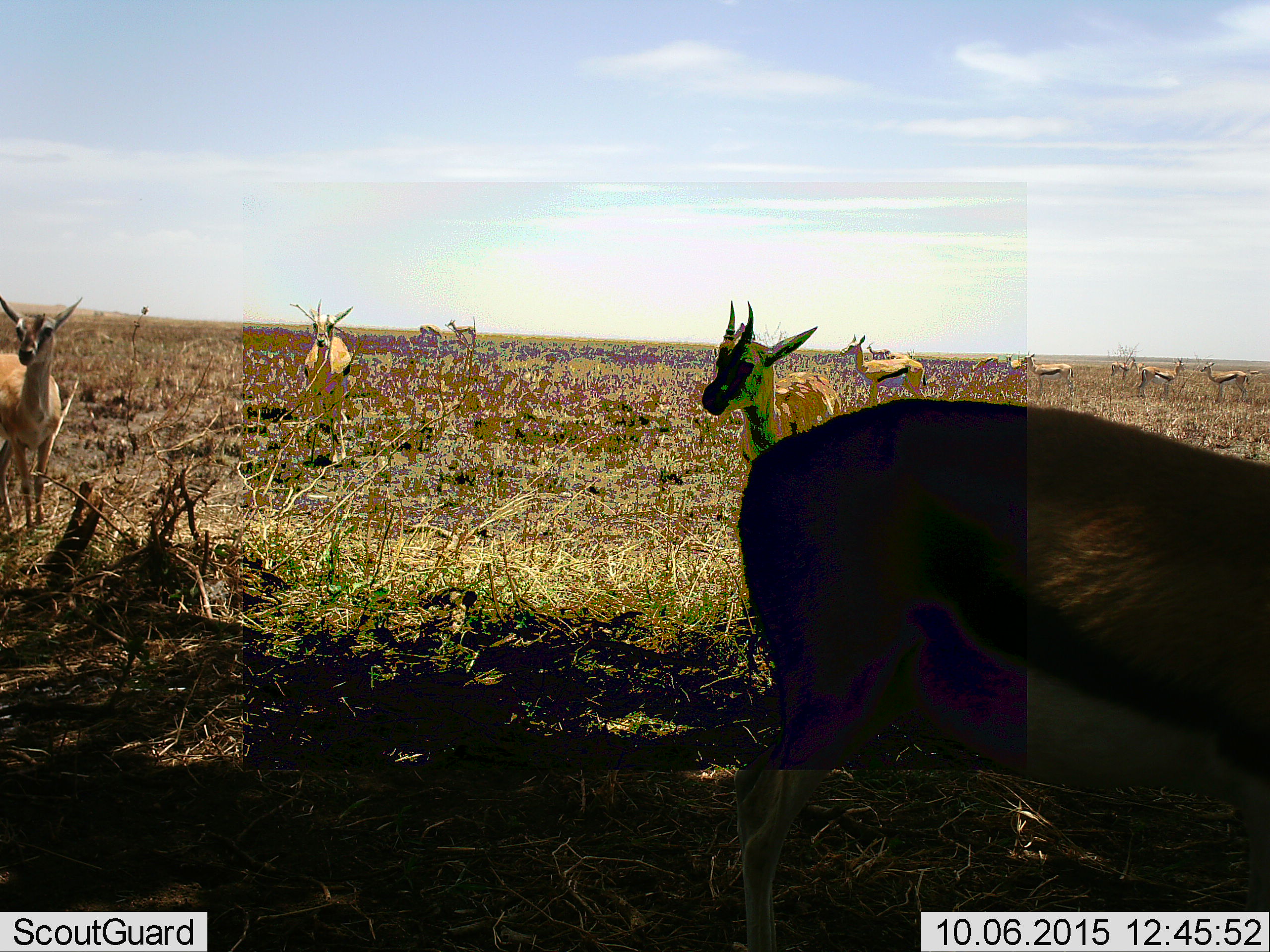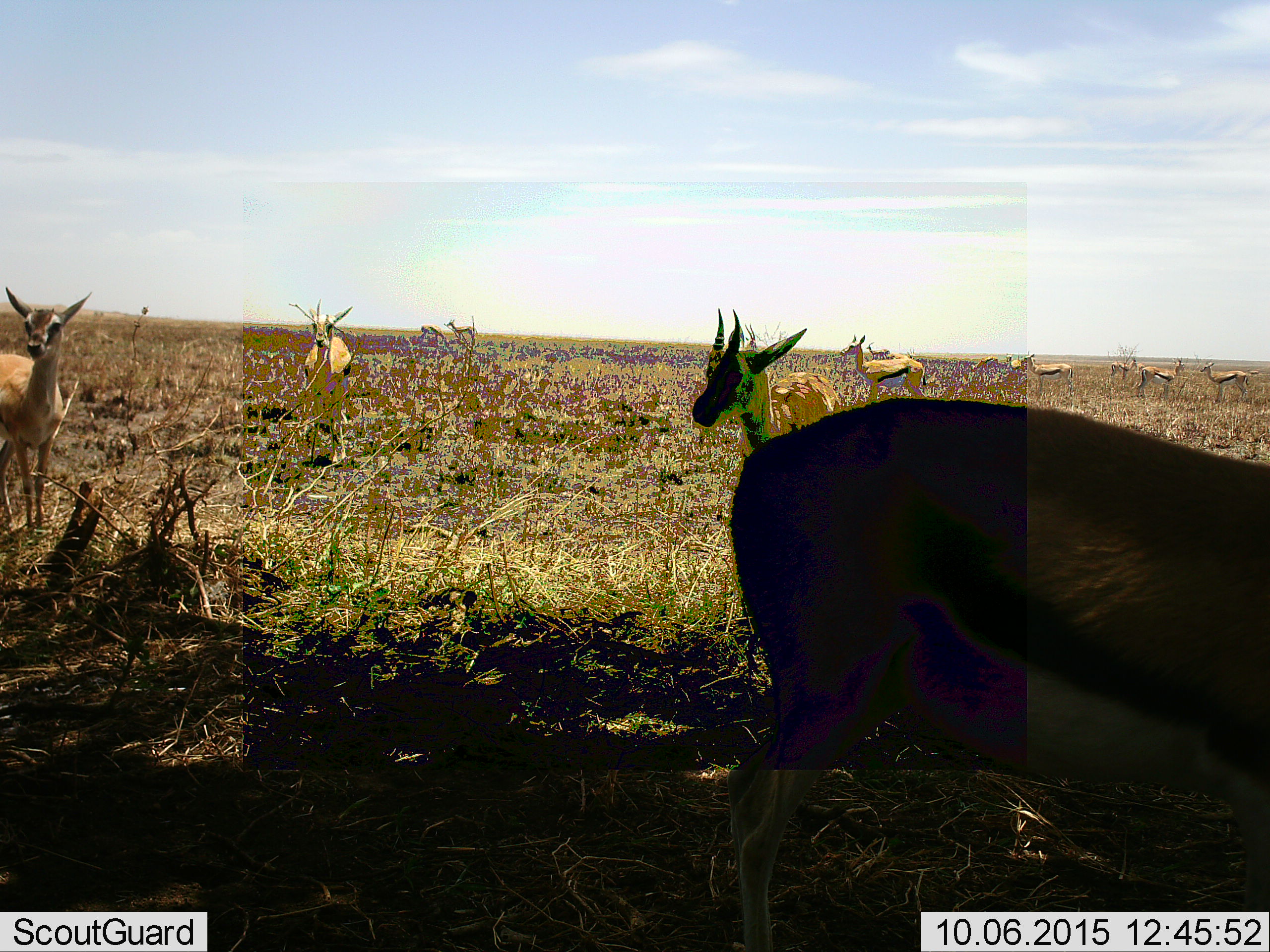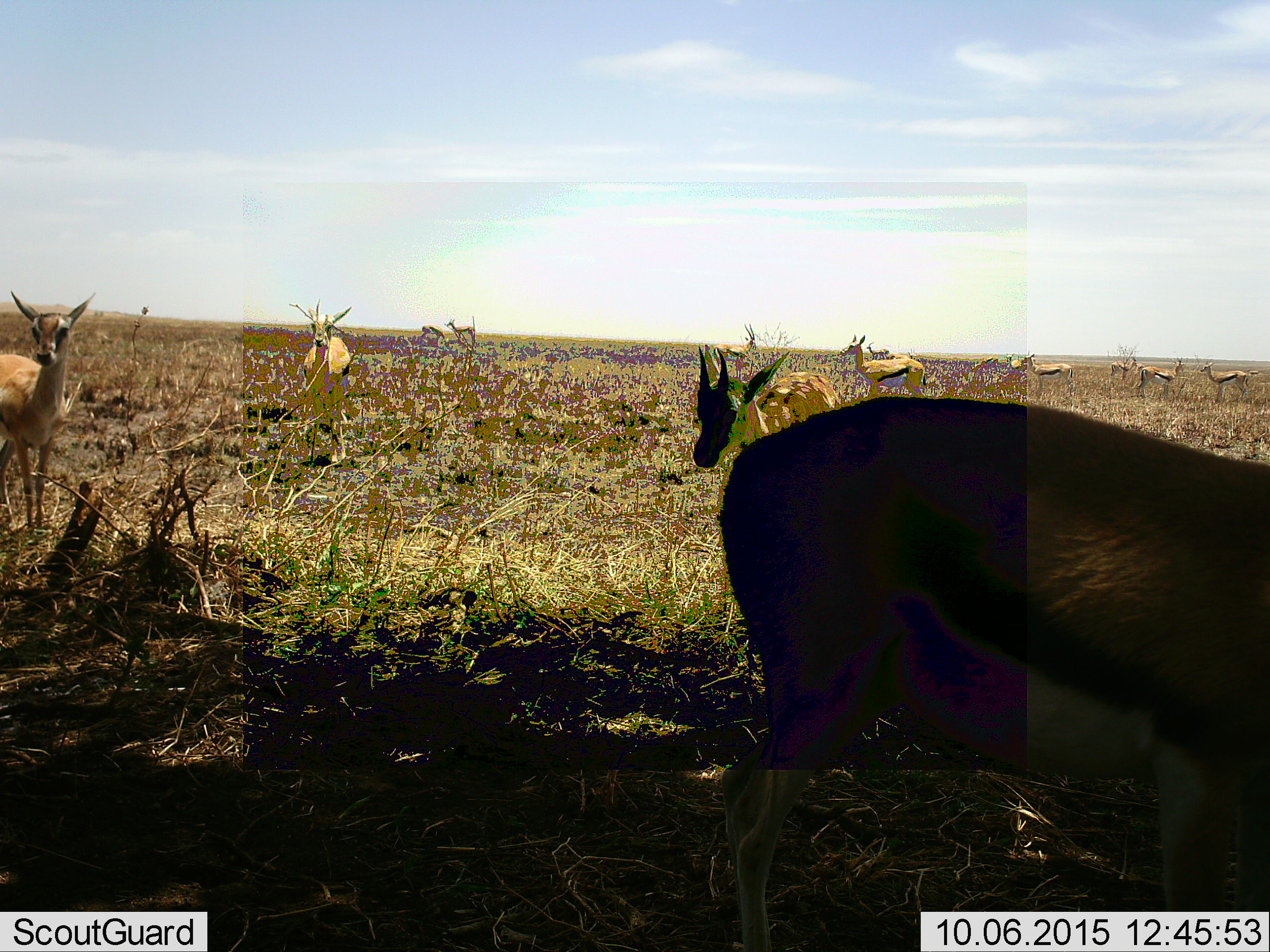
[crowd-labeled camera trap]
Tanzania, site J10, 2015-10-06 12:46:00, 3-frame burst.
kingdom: Animalia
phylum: Chordata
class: Mammalia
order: Artiodactyla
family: Bovidae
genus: Eudorcas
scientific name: Eudorcas thomsonii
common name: thomson's gazelle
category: gazellethomsons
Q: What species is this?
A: Gazellethomsons (thomson's gazelle) (Eudorcas thomsonii).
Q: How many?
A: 11-50.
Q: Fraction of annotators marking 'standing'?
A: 100%.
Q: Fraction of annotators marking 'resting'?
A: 0%.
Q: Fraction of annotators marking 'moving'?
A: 38%.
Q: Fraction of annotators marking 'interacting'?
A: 12%.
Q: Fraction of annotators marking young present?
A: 0%.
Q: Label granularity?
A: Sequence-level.